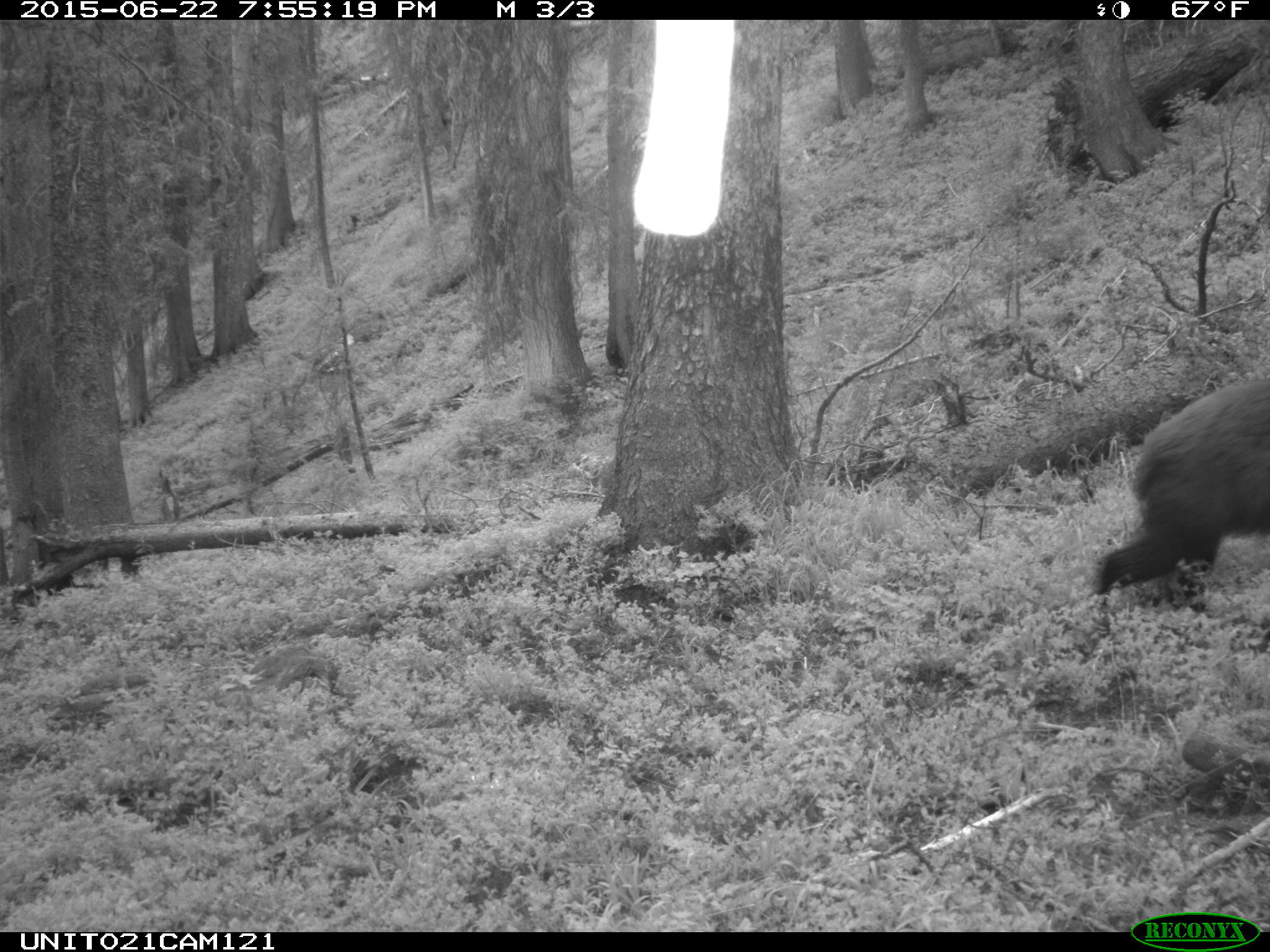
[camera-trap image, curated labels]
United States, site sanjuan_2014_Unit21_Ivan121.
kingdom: Animalia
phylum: Chordata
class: Mammalia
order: Carnivora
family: Ursidae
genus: Ursus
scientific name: Ursus americanus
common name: american black bear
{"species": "Ursus americanus (american black bear)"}